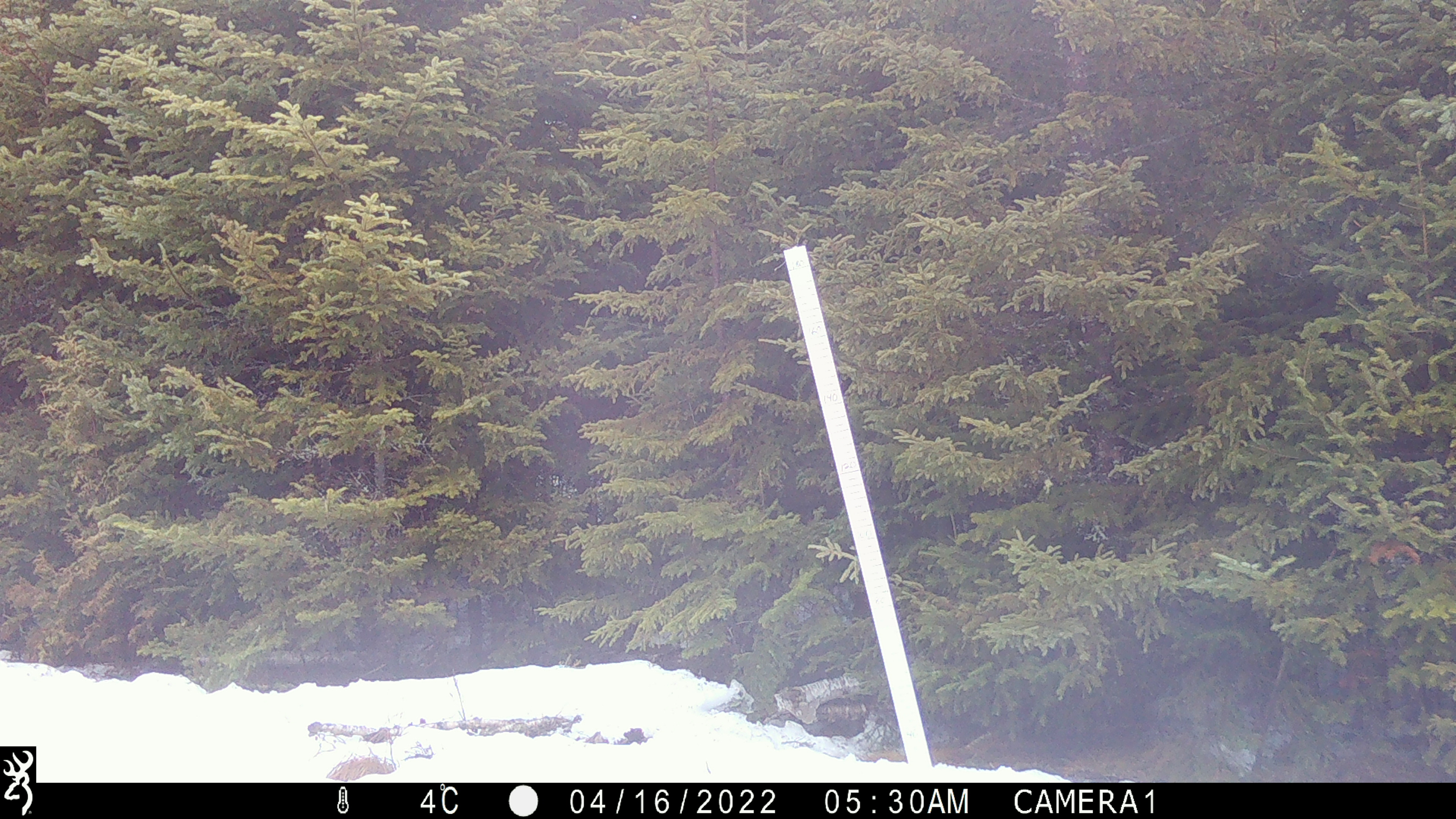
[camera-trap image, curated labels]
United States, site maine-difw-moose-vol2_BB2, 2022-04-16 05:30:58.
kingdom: Animalia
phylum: Chordata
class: Mammalia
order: Artiodactyla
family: Cervidae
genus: Alces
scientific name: Alces alces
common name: moose